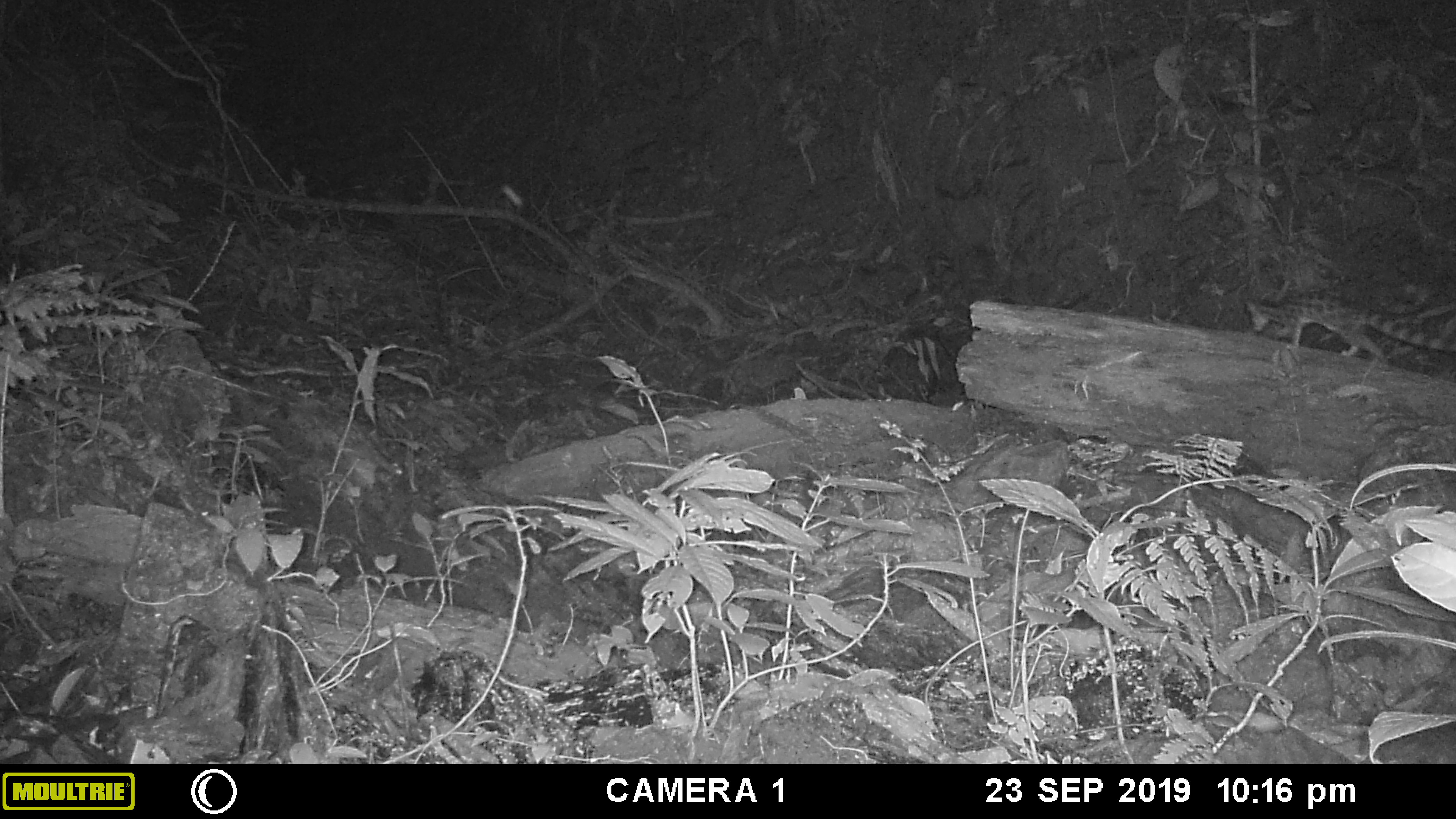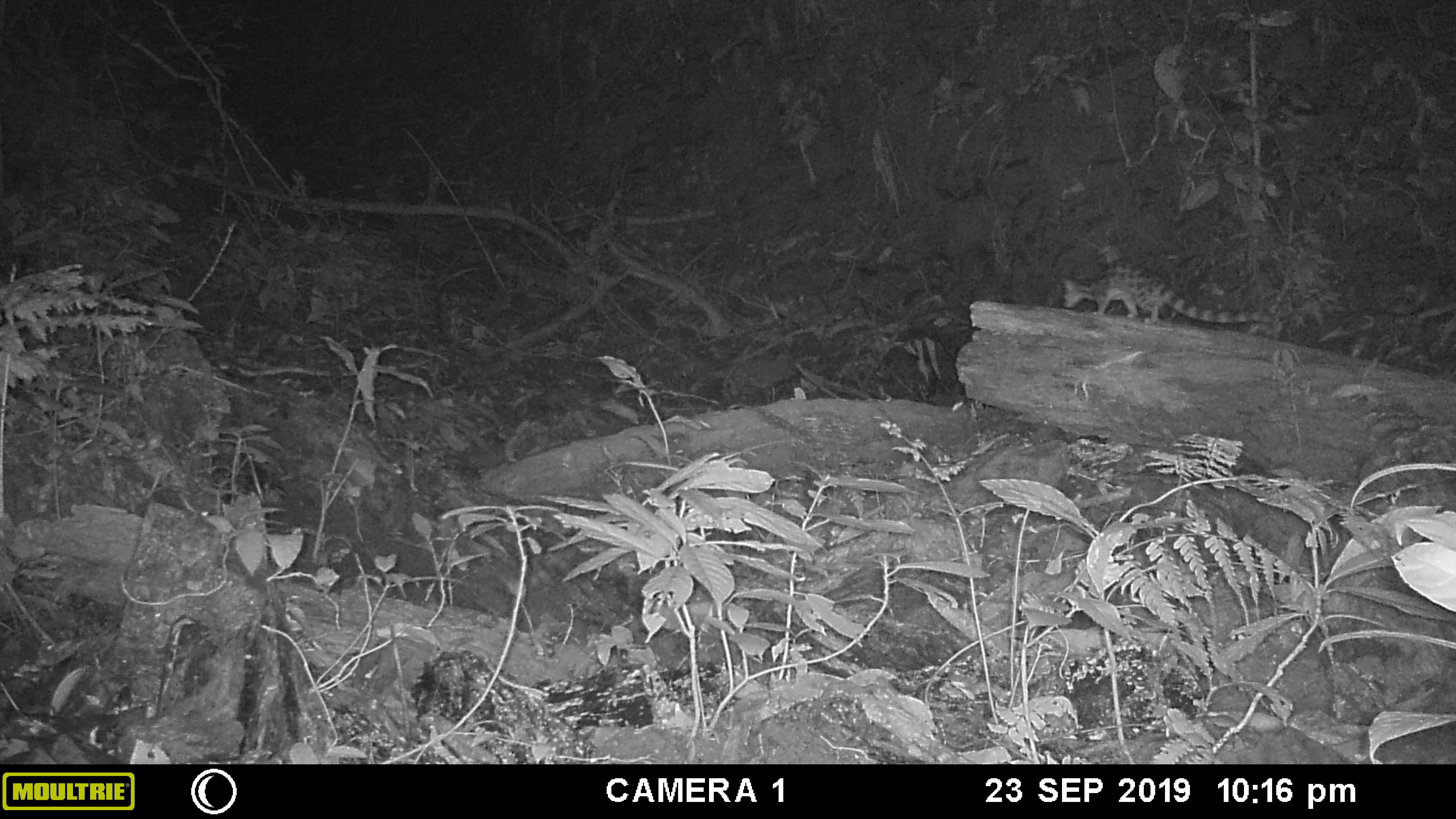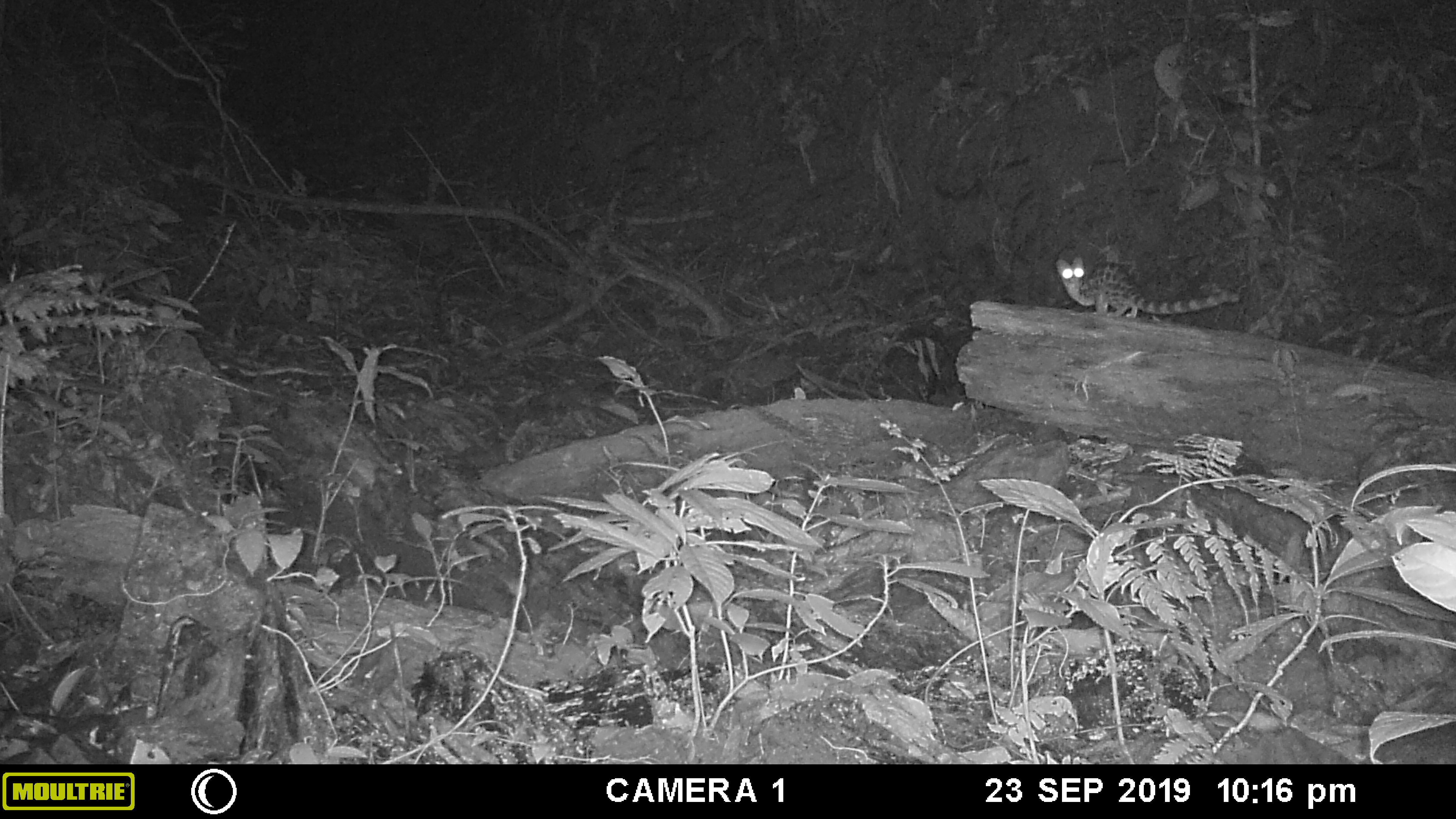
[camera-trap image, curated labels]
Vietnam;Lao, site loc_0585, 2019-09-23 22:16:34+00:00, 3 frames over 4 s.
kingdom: Animalia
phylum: Chordata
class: Mammalia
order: Carnivora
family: Prionodontidae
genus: Prionodon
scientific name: Prionodon pardicolor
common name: spotted linsang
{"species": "spotted linsang (Prionodon pardicolor)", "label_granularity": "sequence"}